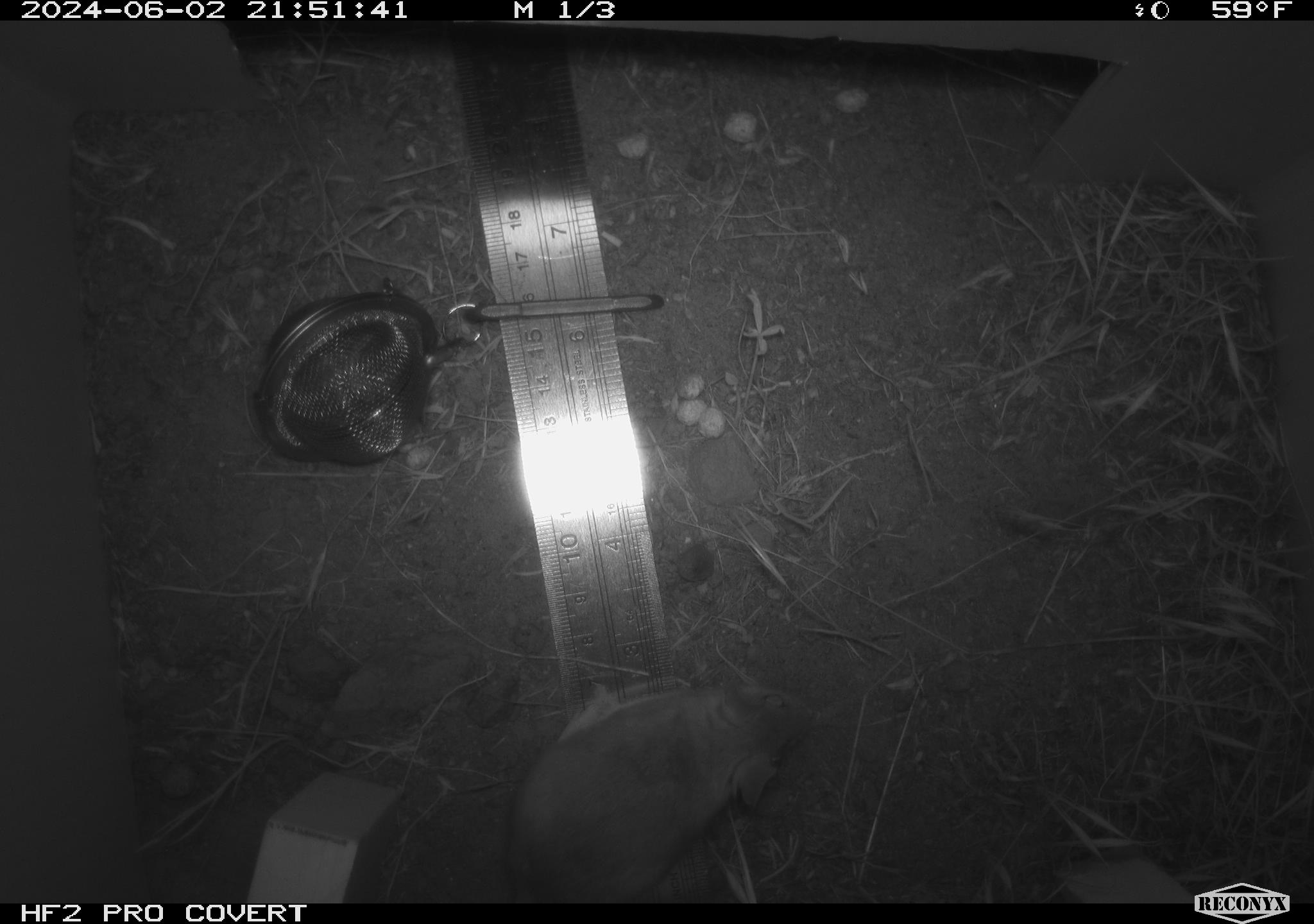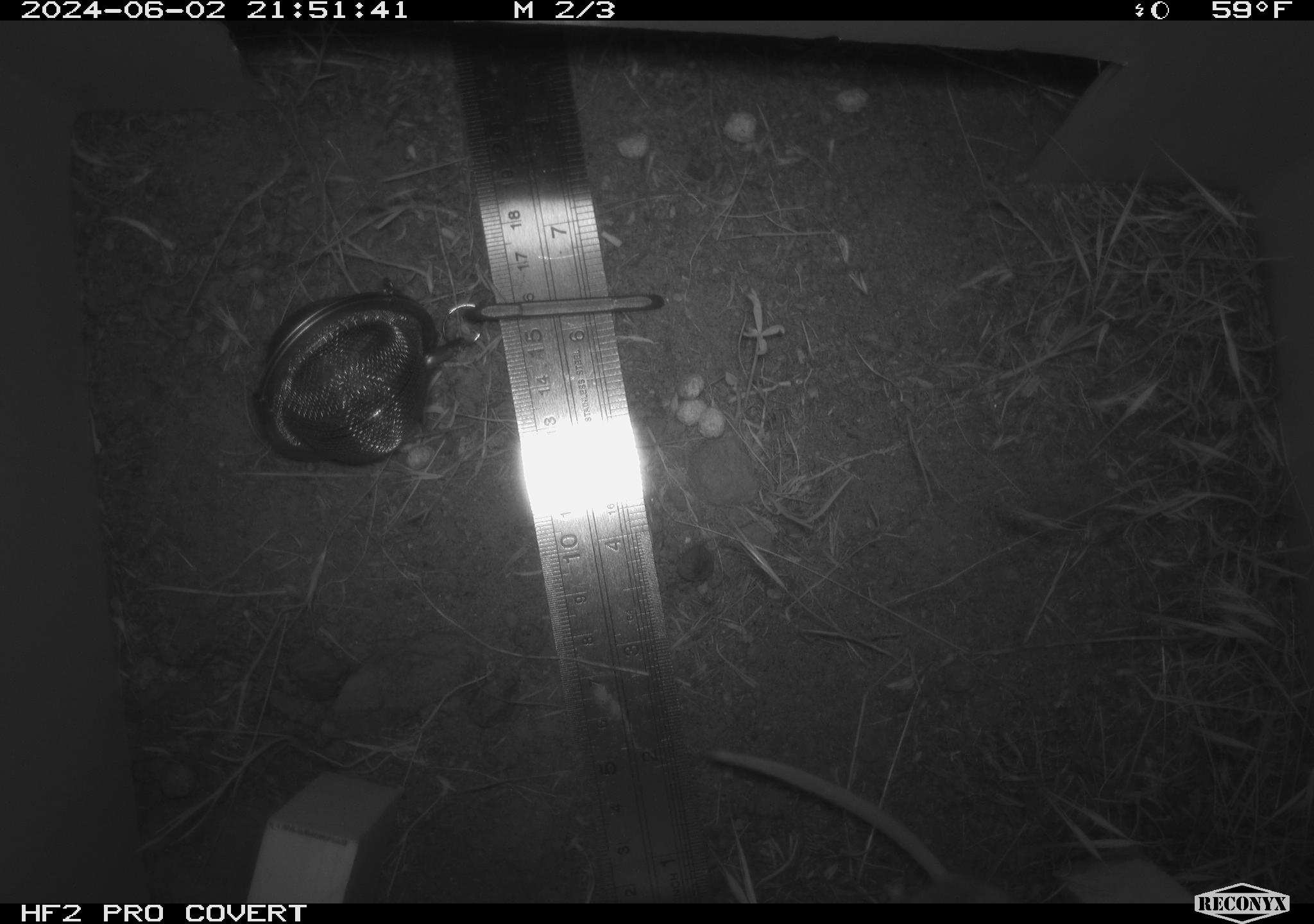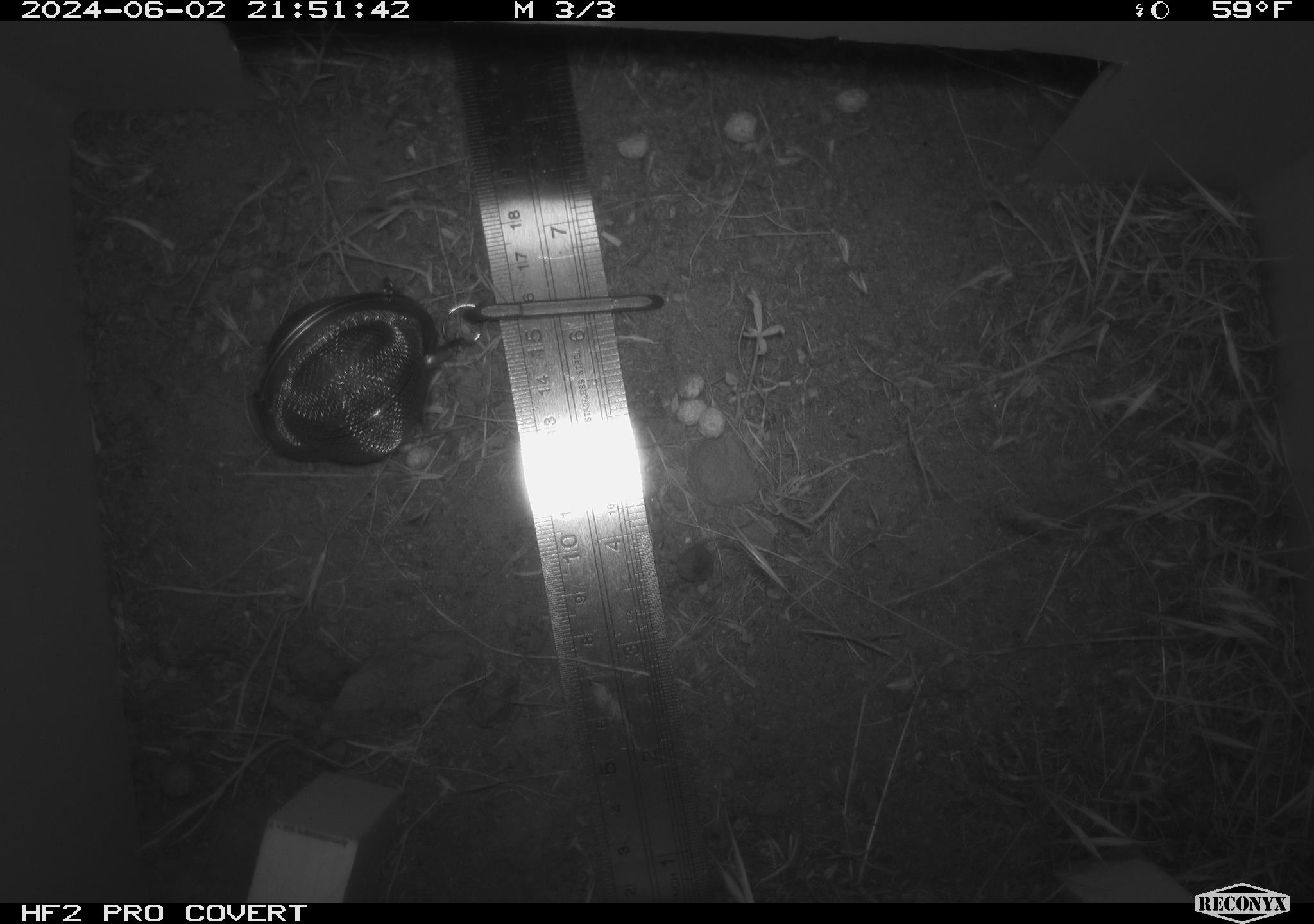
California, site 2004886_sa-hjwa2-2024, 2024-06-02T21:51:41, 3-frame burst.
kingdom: Animalia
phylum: Chordata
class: Mammalia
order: Rodentia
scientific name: Rodentia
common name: rodent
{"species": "rodent (Rodentia)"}